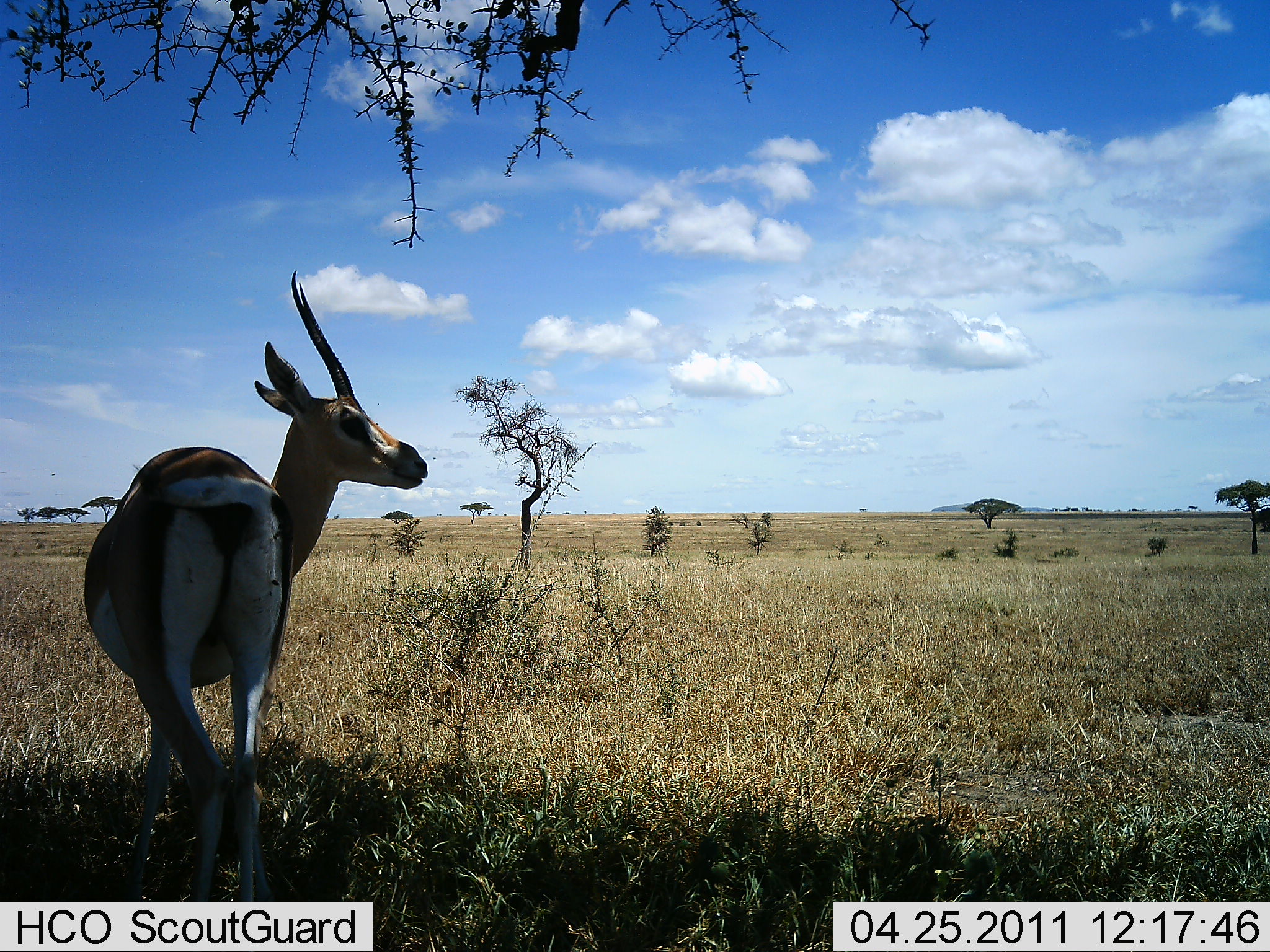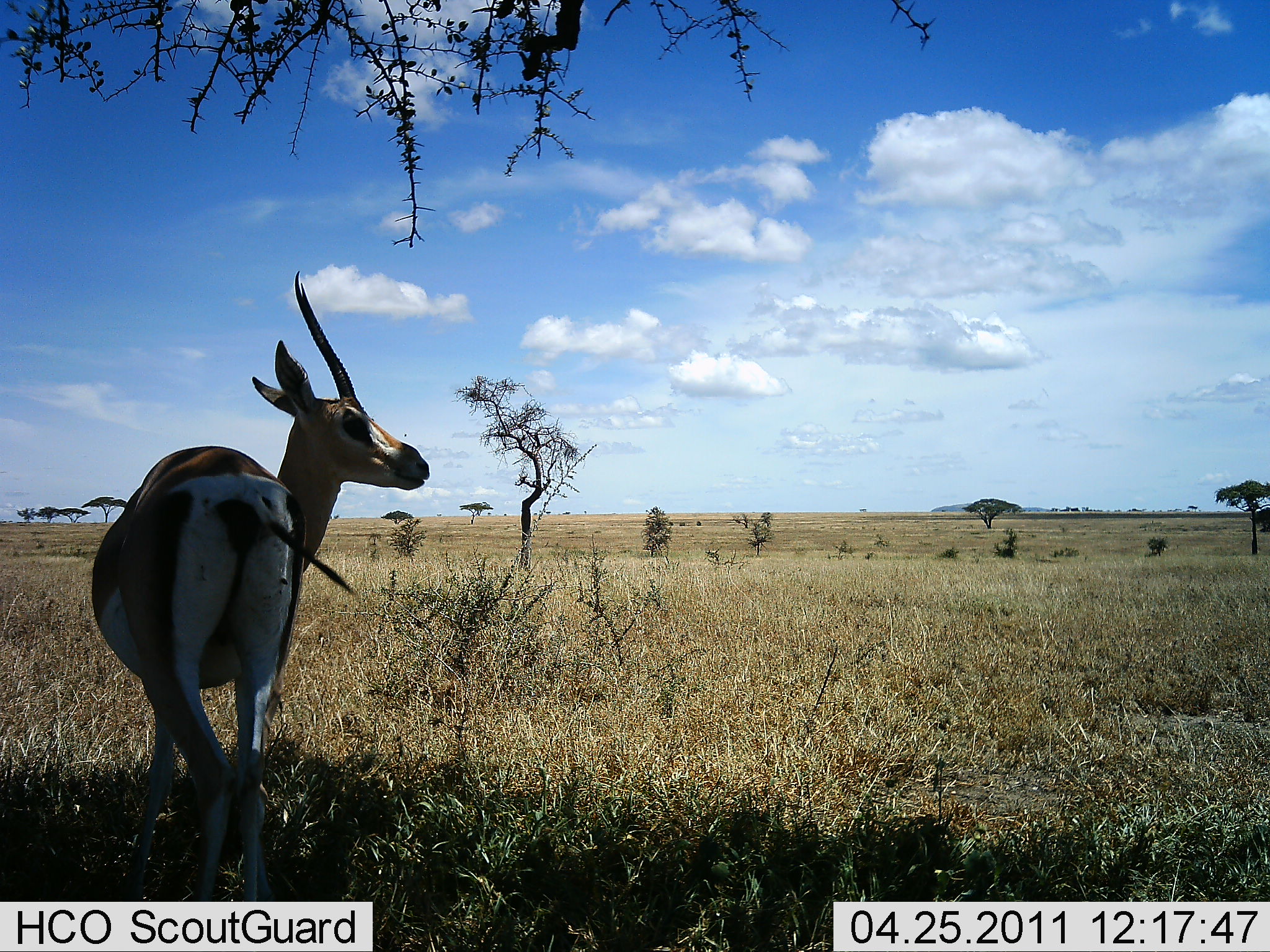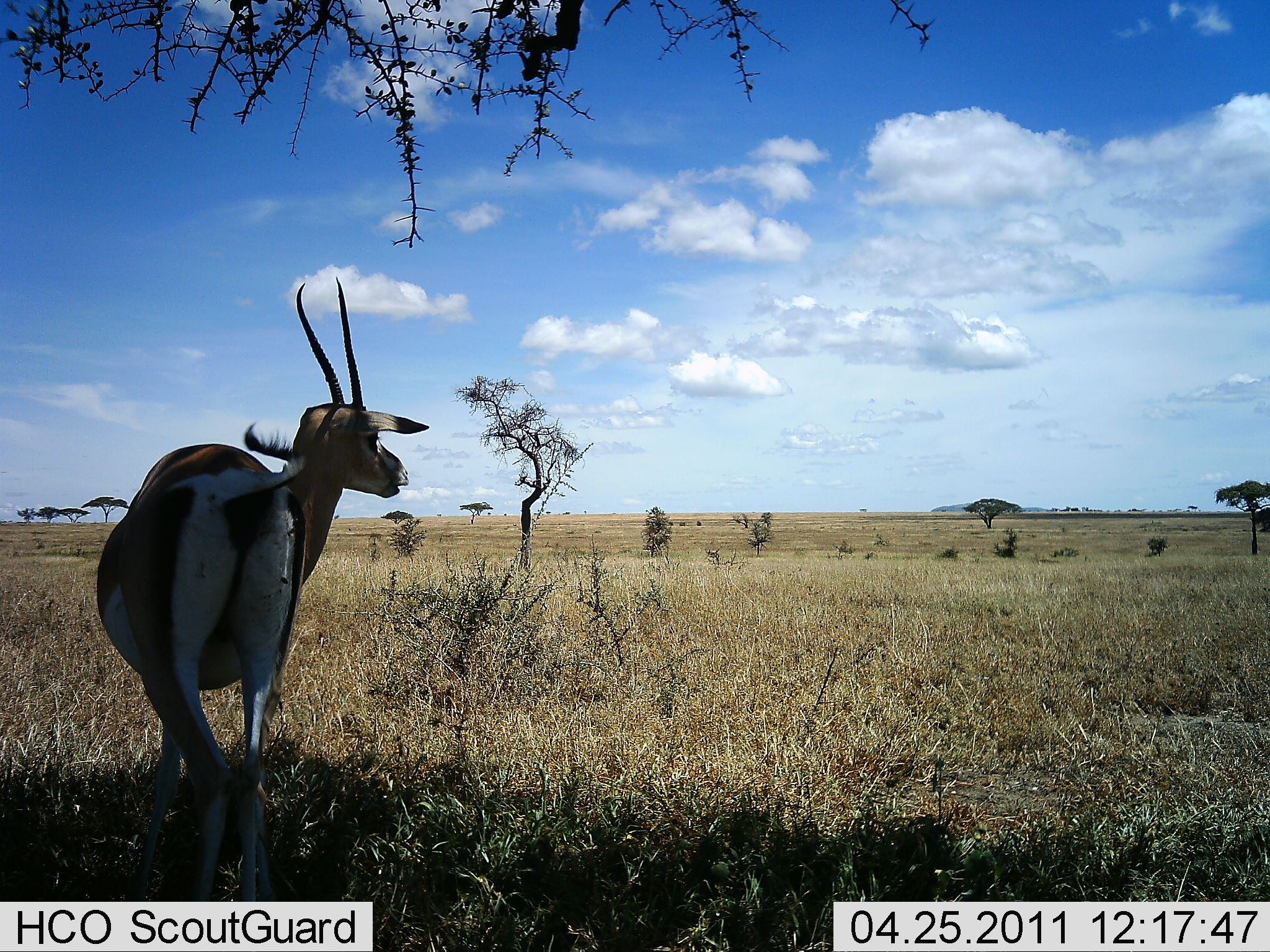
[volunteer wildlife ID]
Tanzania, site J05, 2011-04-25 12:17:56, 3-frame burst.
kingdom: Animalia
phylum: Chordata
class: Mammalia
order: Artiodactyla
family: Bovidae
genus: Nanger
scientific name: Nanger granti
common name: grant's gazelle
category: gazellegrants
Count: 1.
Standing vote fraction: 100%.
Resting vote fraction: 0%.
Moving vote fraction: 0%.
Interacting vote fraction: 0%.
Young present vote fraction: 0%.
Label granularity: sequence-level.